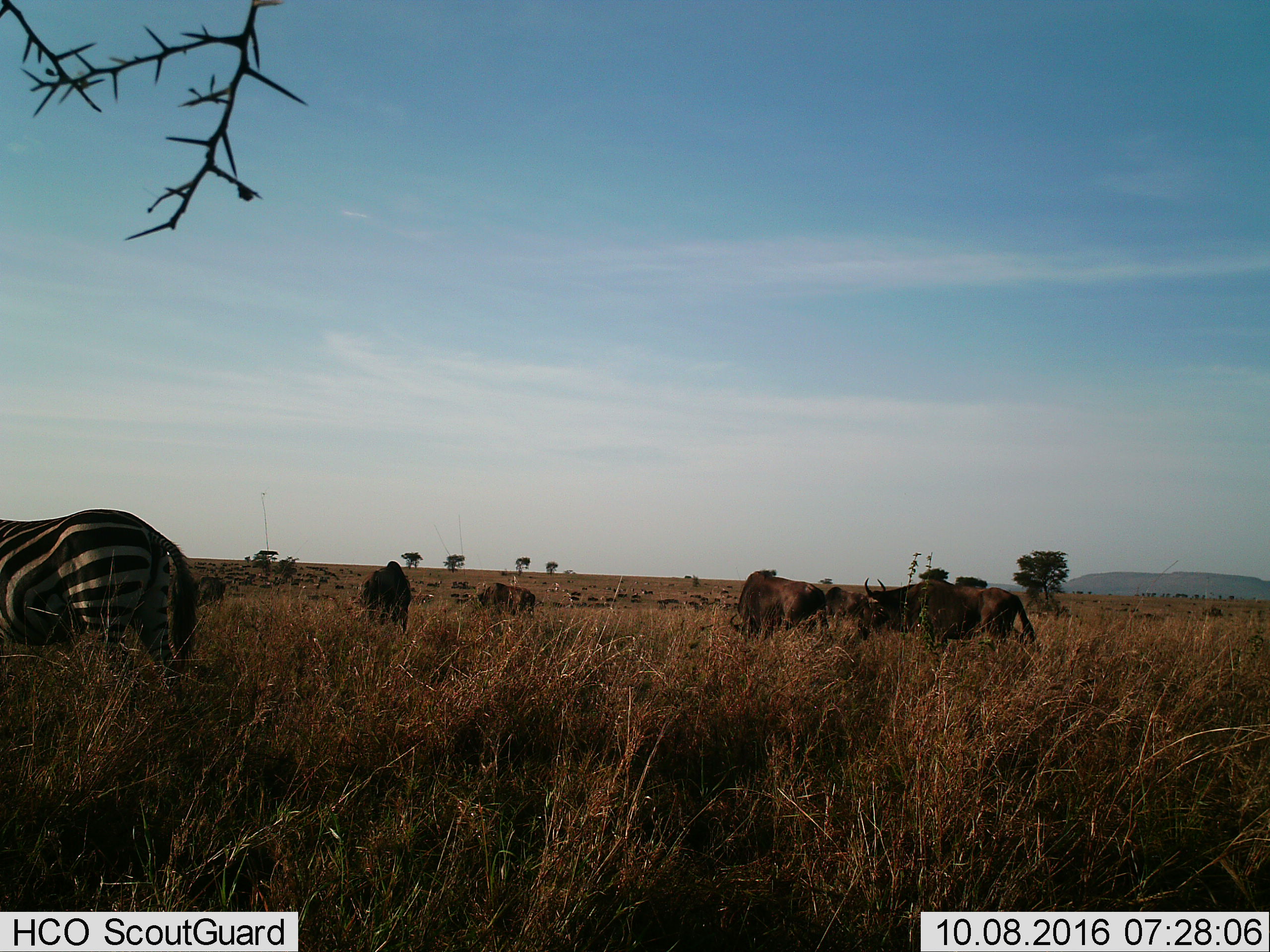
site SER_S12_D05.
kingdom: Animalia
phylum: Chordata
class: Mammalia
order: Artiodactyla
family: Bovidae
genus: Syncerus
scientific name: Syncerus caffer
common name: african buffalo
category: buffalo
Buffalo (african buffalo) (Syncerus caffer), count 51+. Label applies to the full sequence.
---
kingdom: Animalia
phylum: Chordata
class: Mammalia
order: Perissodactyla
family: Equidae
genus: Equus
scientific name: Equus quagga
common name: plains zebra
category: zebraplains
Zebraplains (plains zebra) (Equus quagga), count 1. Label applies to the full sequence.